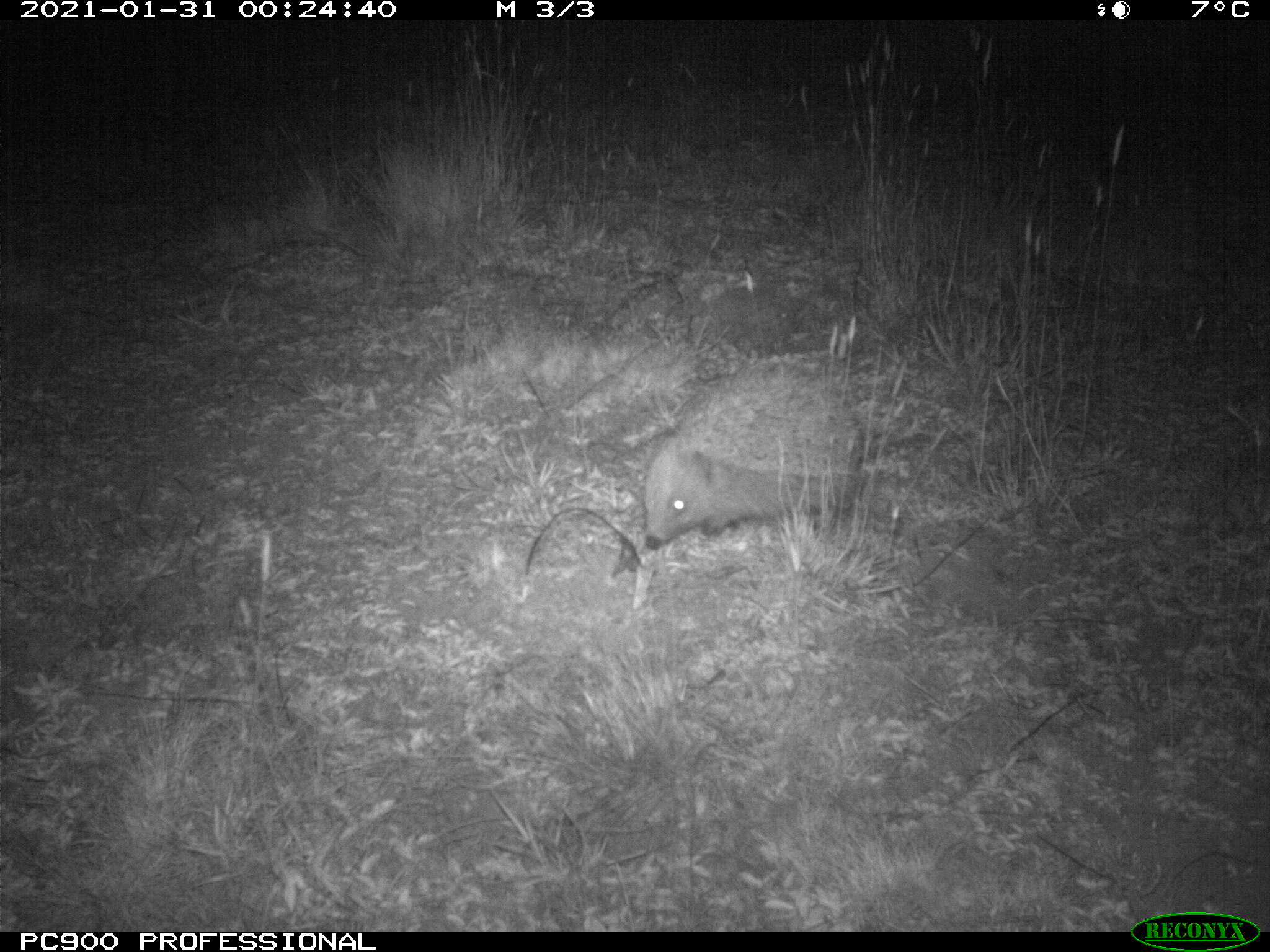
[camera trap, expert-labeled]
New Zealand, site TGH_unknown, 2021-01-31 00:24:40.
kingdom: Animalia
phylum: Chordata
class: Mammalia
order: Eulipotyphla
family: Erinaceidae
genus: Erinaceus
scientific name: Erinaceus europaeus europaeus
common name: european hedgehog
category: hedgehog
Hedgehog (european hedgehog) (Erinaceus europaeus europaeus).